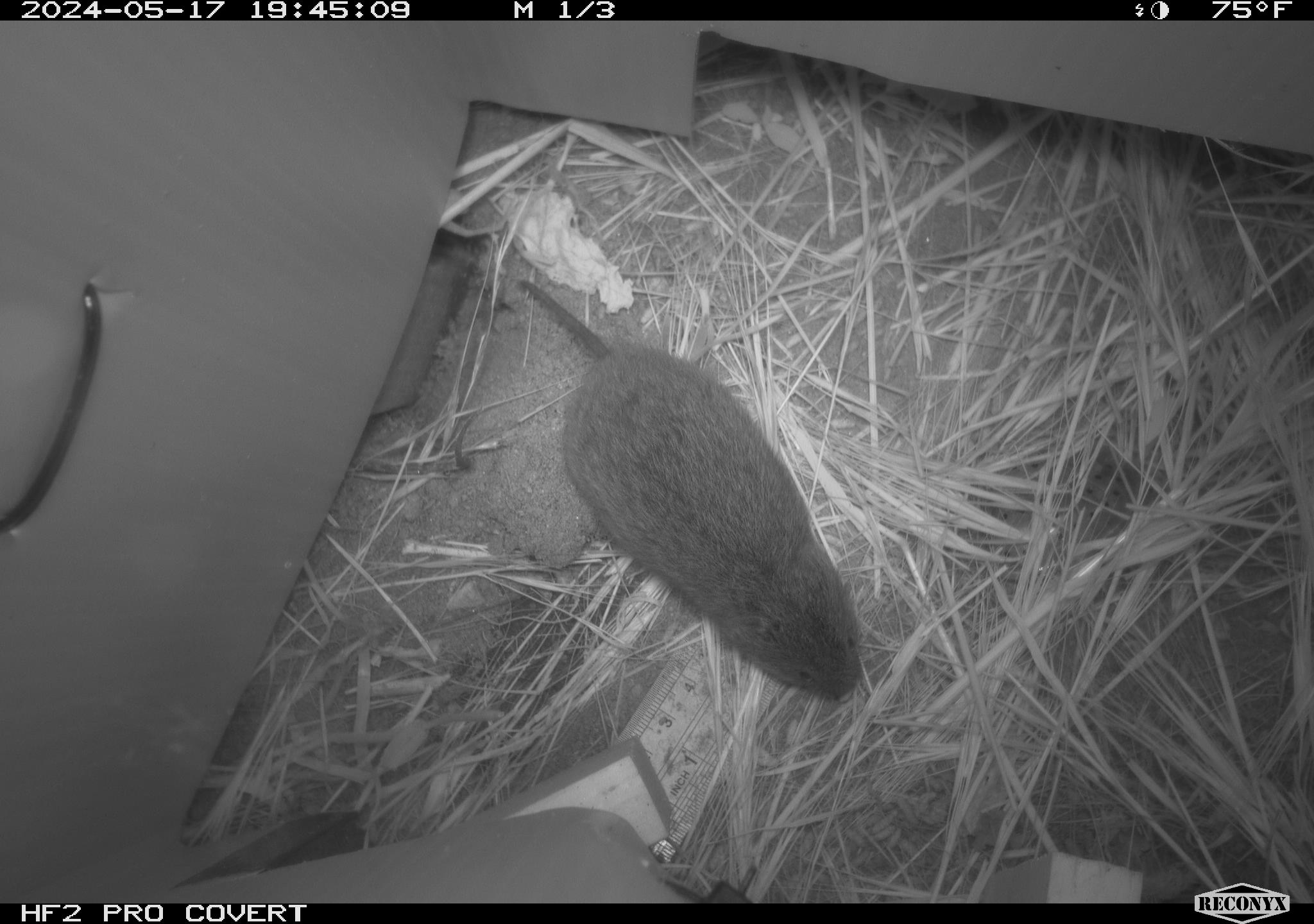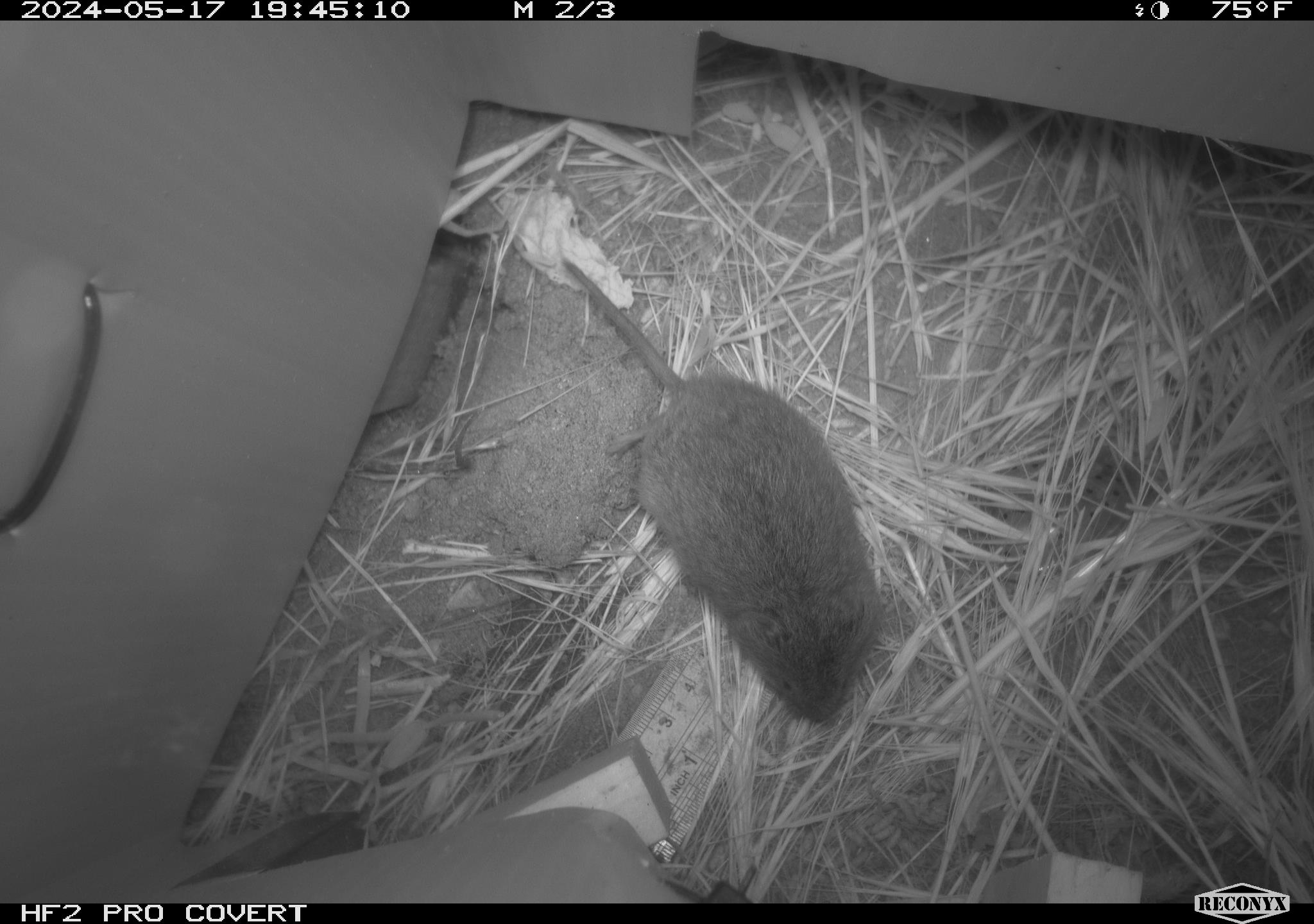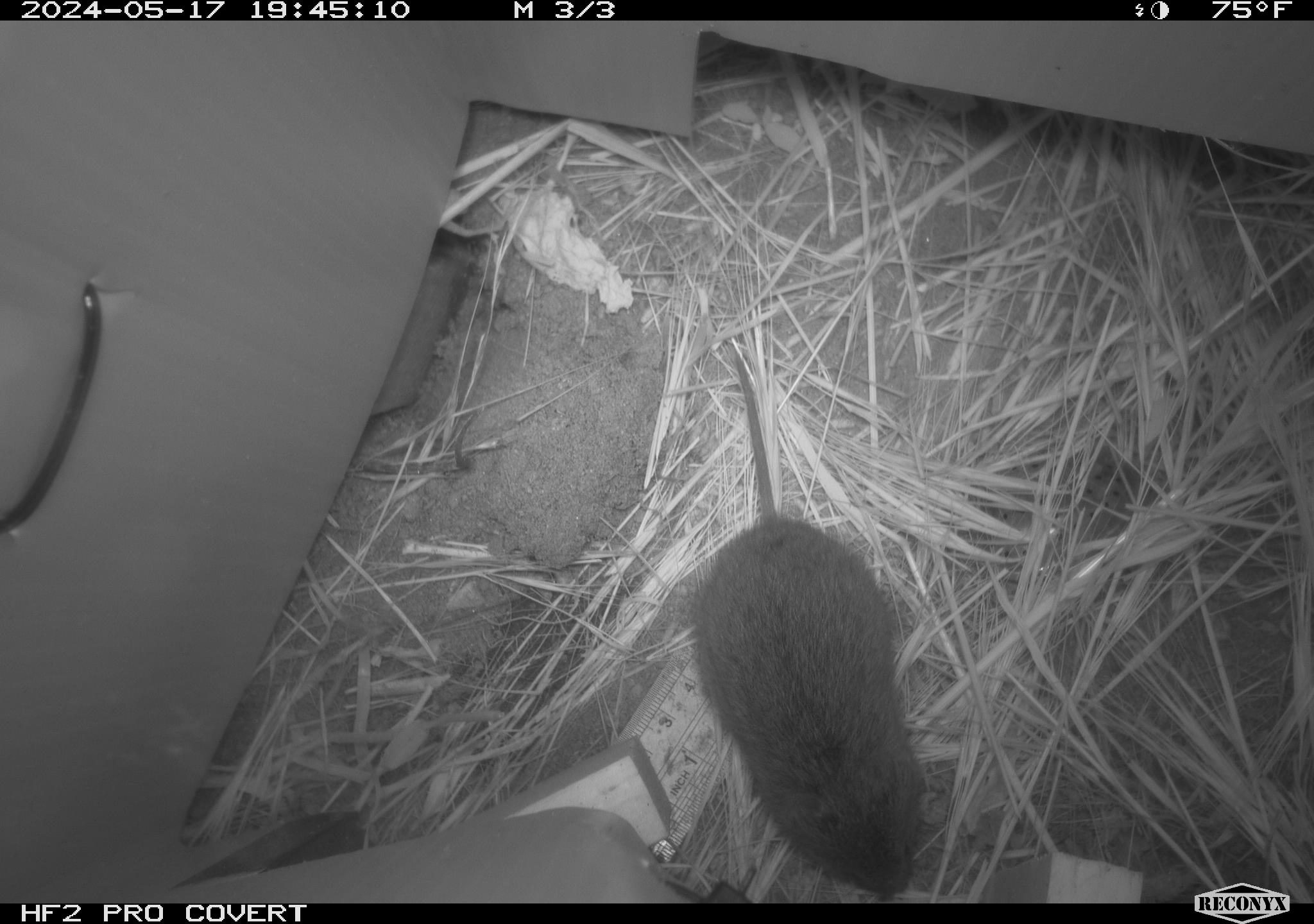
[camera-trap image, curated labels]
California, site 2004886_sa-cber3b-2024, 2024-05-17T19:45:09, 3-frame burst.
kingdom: Animalia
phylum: Chordata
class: Mammalia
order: Rodentia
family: Cricetidae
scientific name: Arvicolinae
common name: voles, lemmings, and muskrats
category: arvicolinae subfamily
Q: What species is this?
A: Arvicolinae subfamily (voles, lemmings, and muskrats) (Arvicolinae).